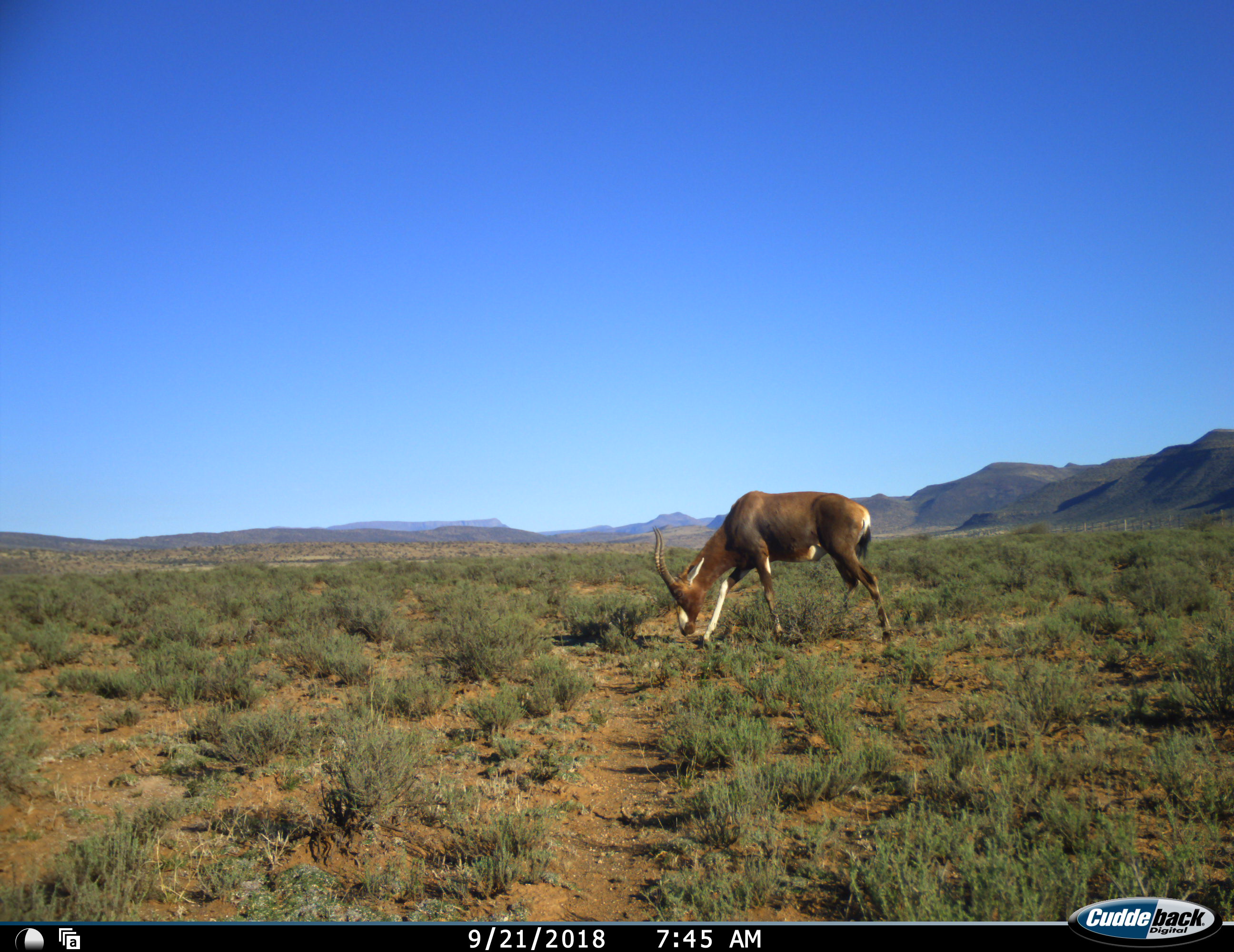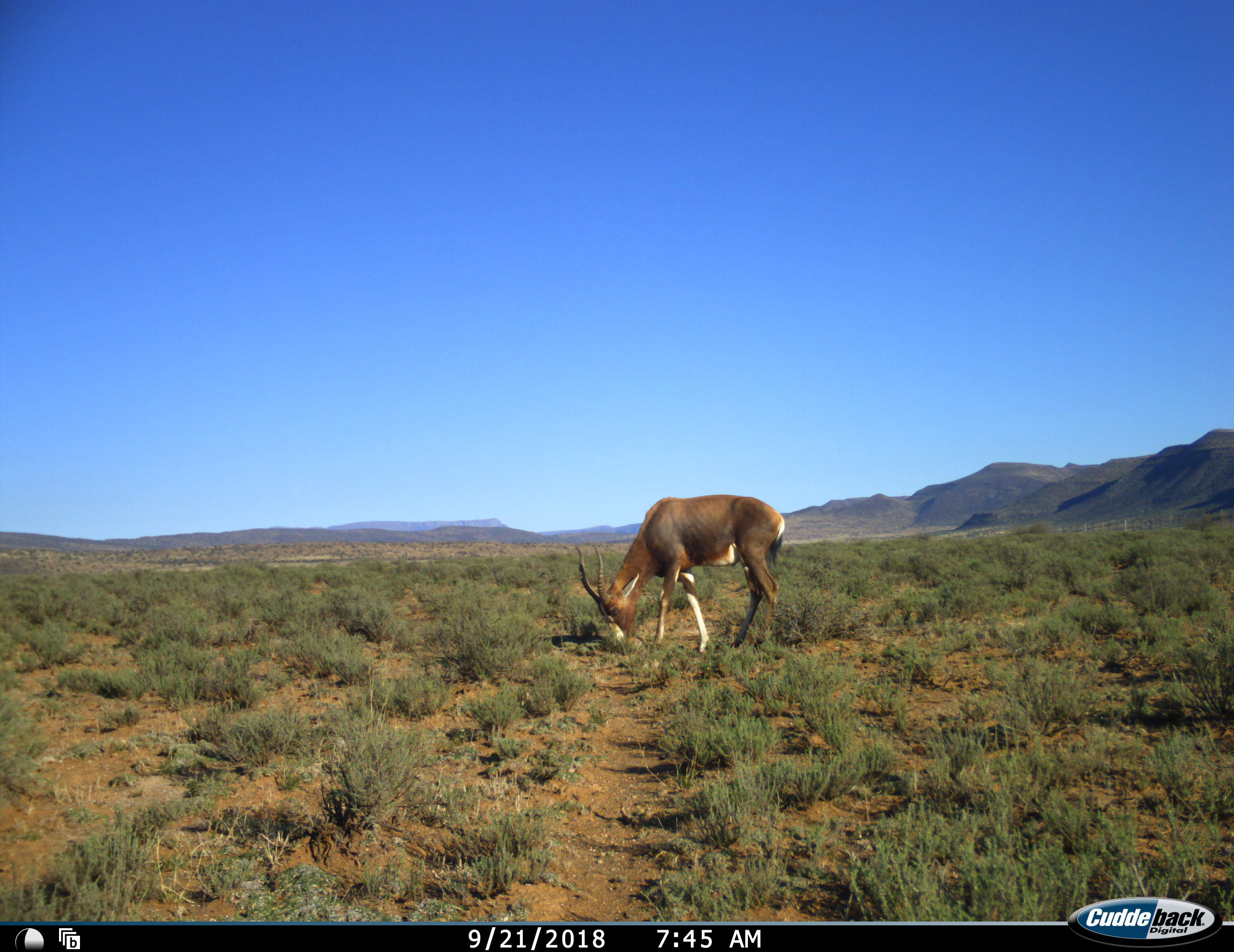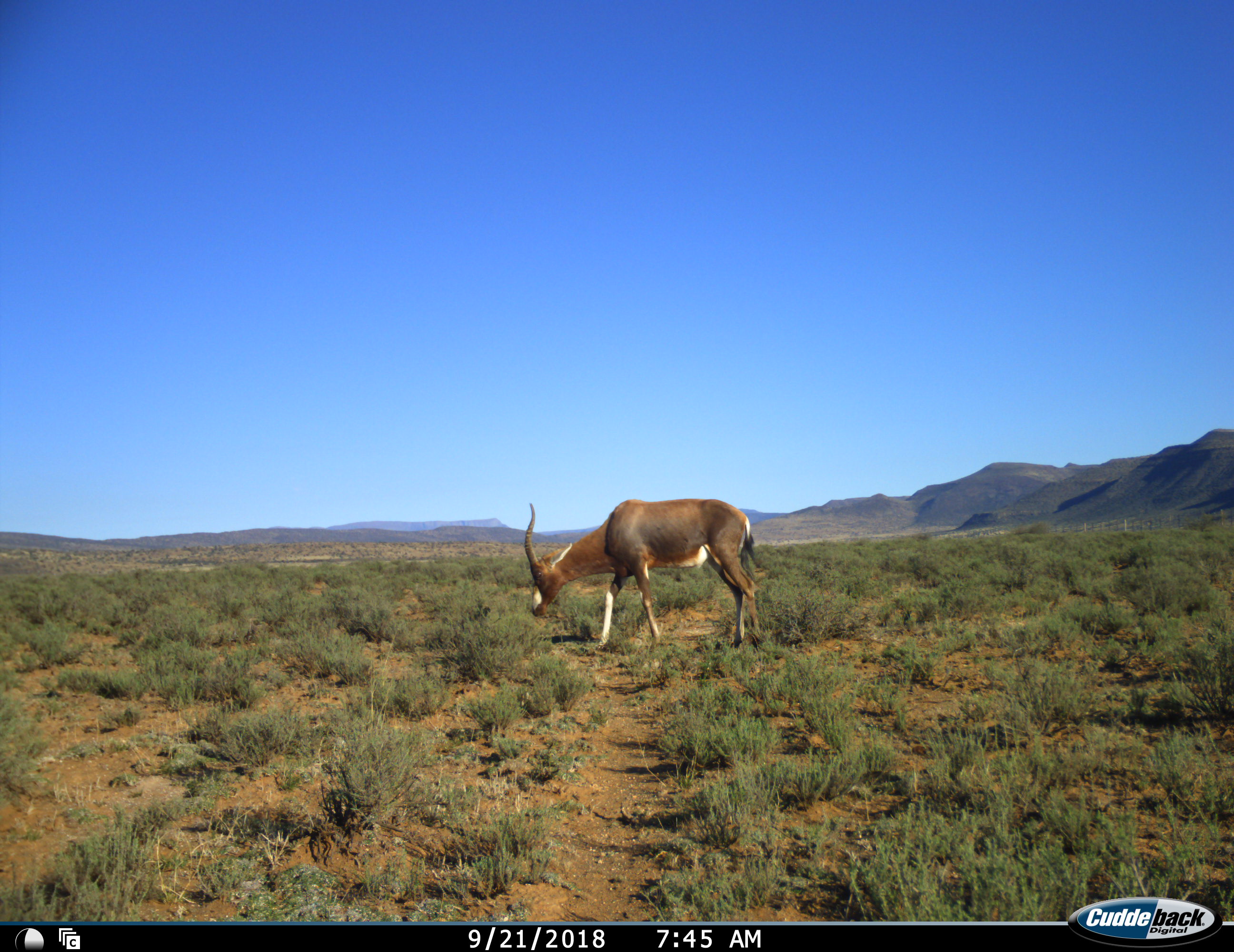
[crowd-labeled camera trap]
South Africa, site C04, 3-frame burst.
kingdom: Animalia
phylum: Chordata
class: Mammalia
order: Artiodactyla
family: Bovidae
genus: Damaliscus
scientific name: Damaliscus pygargus phillipsi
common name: blesbok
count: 1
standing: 0%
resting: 0%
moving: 60%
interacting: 0%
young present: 0%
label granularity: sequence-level